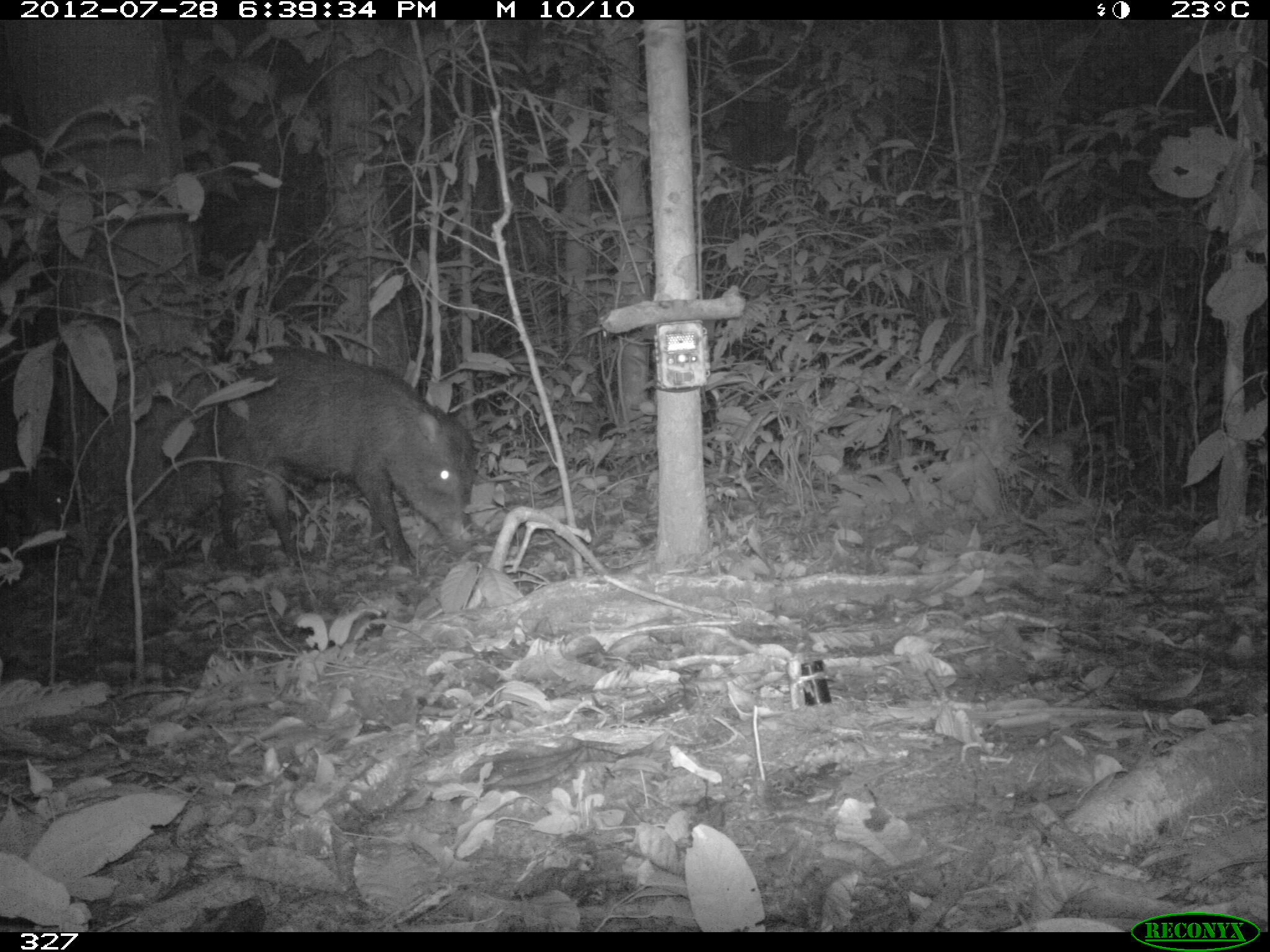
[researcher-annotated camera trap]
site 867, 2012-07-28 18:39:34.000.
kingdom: Animalia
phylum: Chordata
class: Mammalia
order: Artiodactyla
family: Tayassuidae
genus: Tayassu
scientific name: Tayassu pecari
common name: white-lipped peccary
Tayassu pecari (white-lipped peccary).